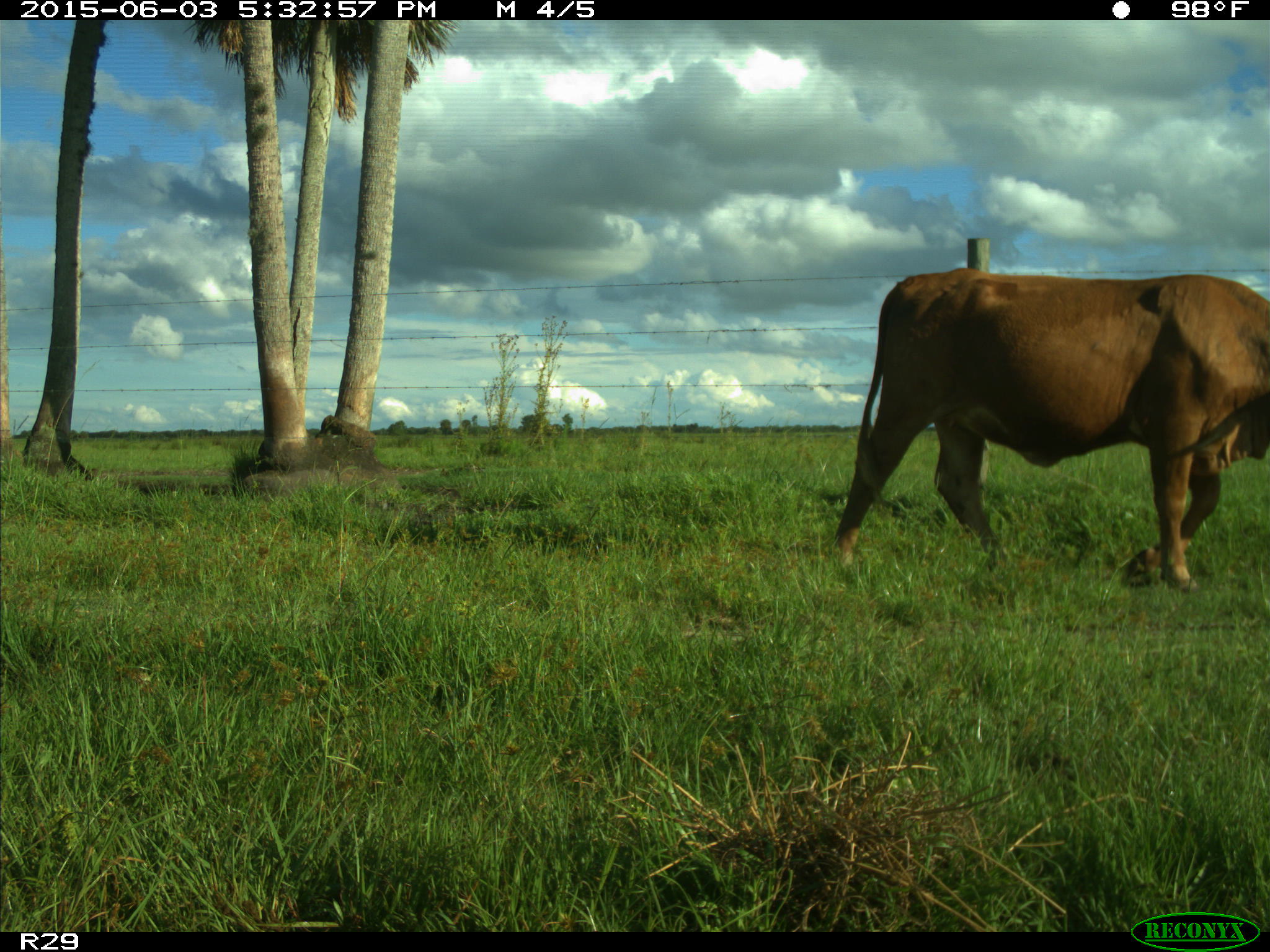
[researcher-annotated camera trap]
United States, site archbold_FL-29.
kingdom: Animalia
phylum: Chordata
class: Mammalia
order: Artiodactyla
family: Bovidae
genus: Bos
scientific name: Bos taurus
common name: domestic cow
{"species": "Bos taurus (domestic cow)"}